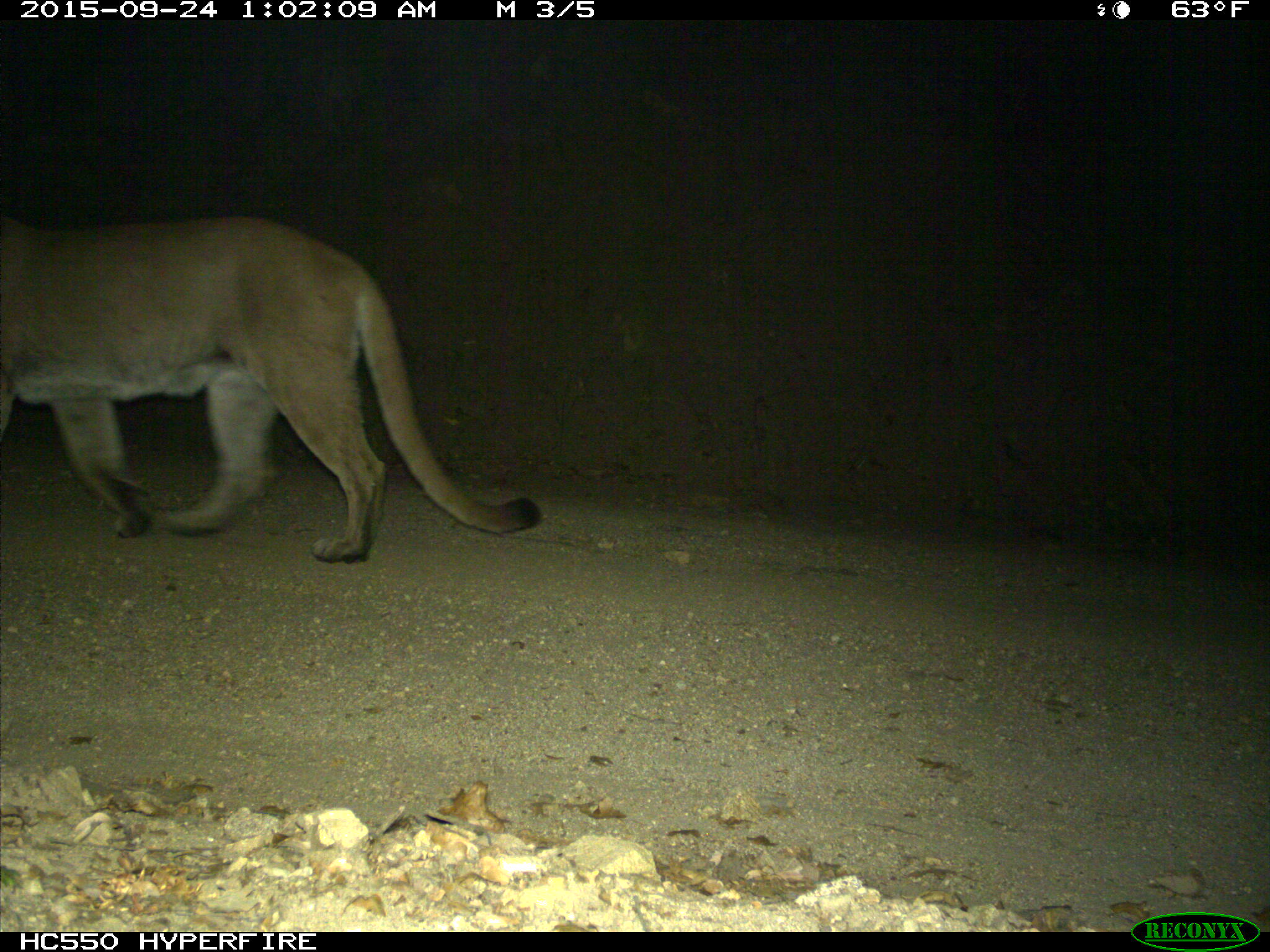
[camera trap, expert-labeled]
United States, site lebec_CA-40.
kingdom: Animalia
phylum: Chordata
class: Mammalia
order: Carnivora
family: Felidae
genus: Puma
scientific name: Puma concolor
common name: mountain lion